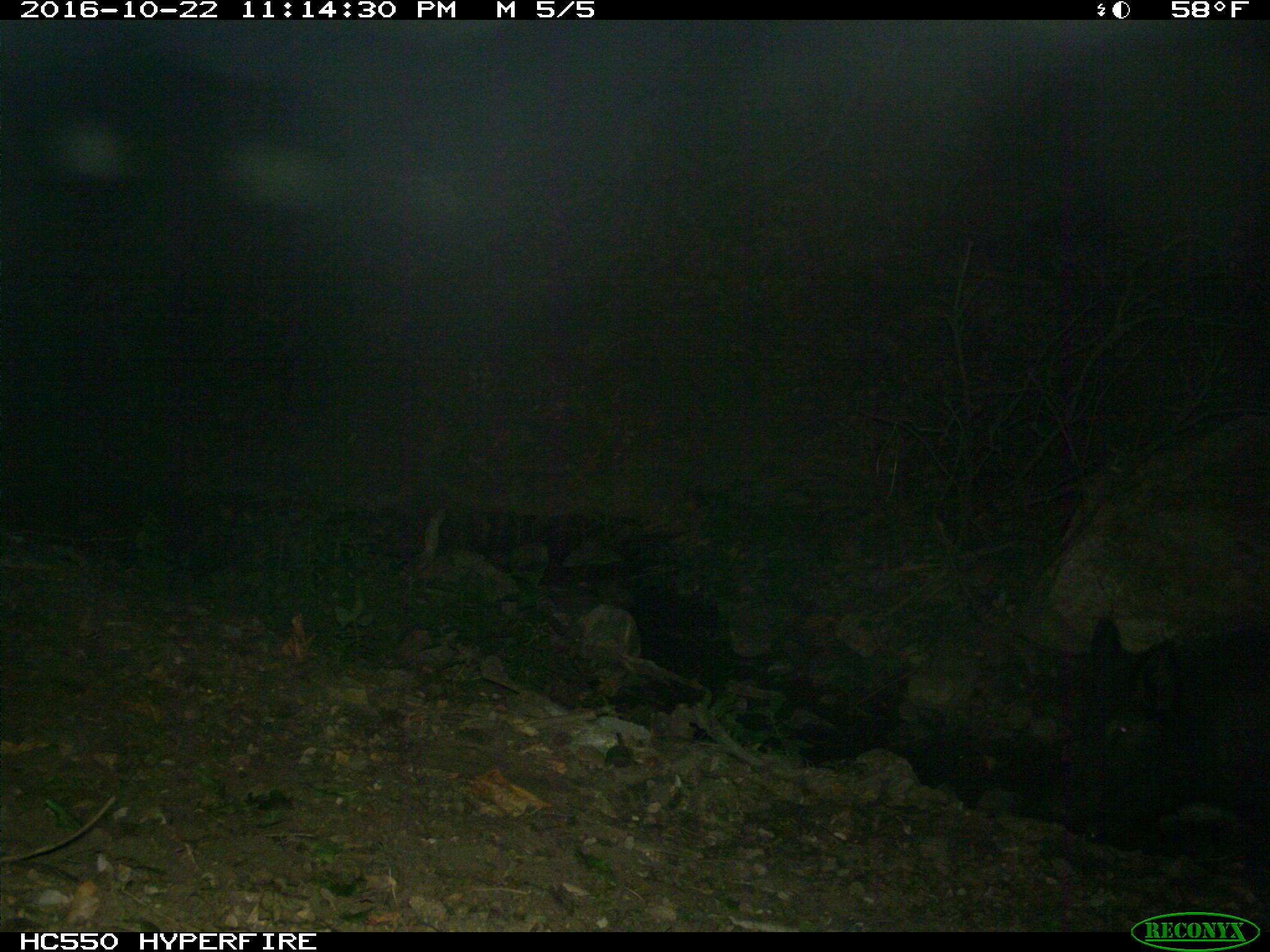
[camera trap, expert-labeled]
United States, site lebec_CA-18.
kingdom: Animalia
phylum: Chordata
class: Mammalia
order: Artiodactyla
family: Suidae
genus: Sus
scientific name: Sus scrofa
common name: wild boar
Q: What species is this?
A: Sus scrofa (wild boar).